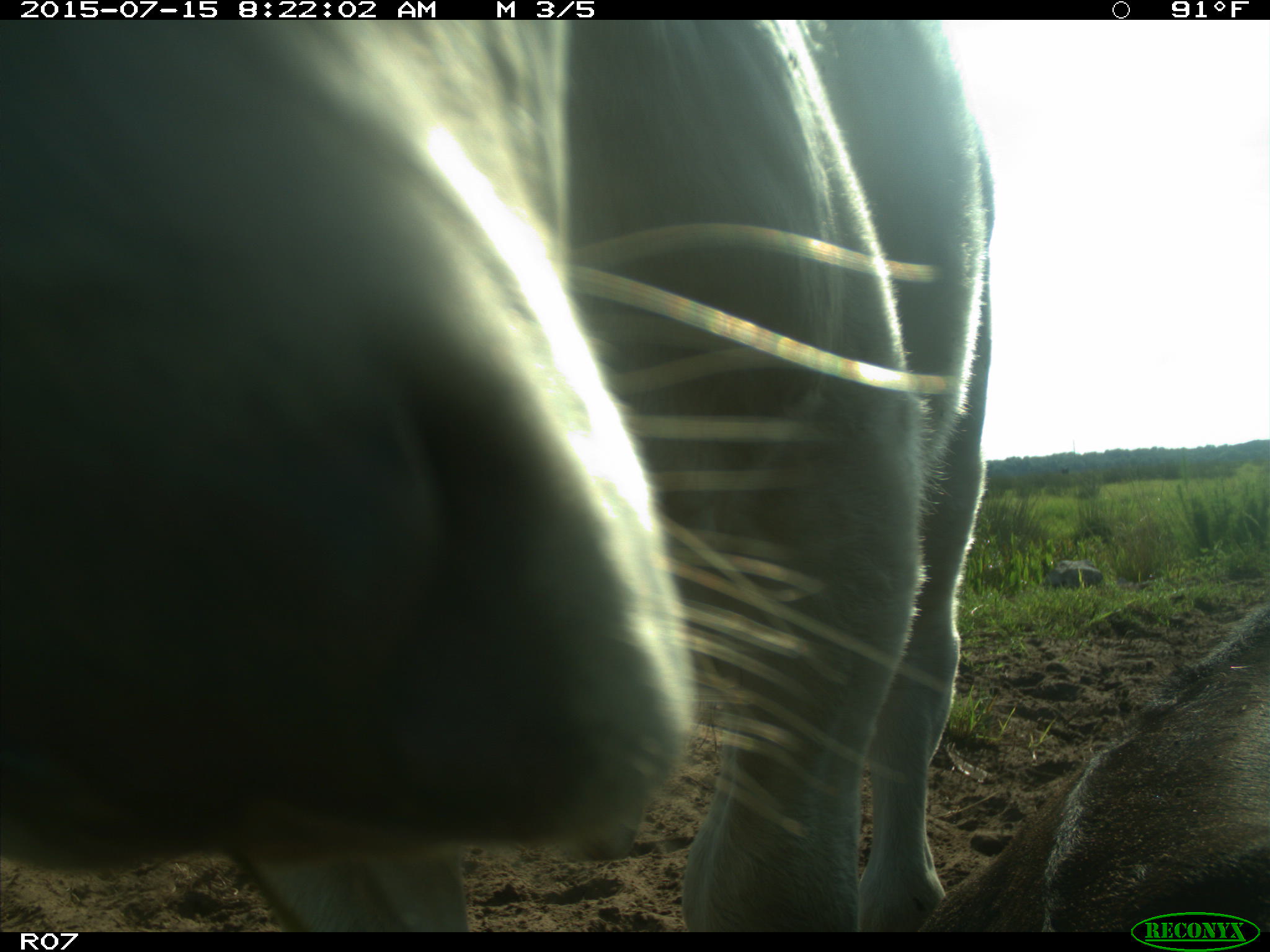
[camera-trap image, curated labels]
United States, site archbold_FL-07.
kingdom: Animalia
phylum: Chordata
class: Mammalia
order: Artiodactyla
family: Bovidae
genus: Bos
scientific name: Bos taurus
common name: domestic cow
Bos taurus (domestic cow).